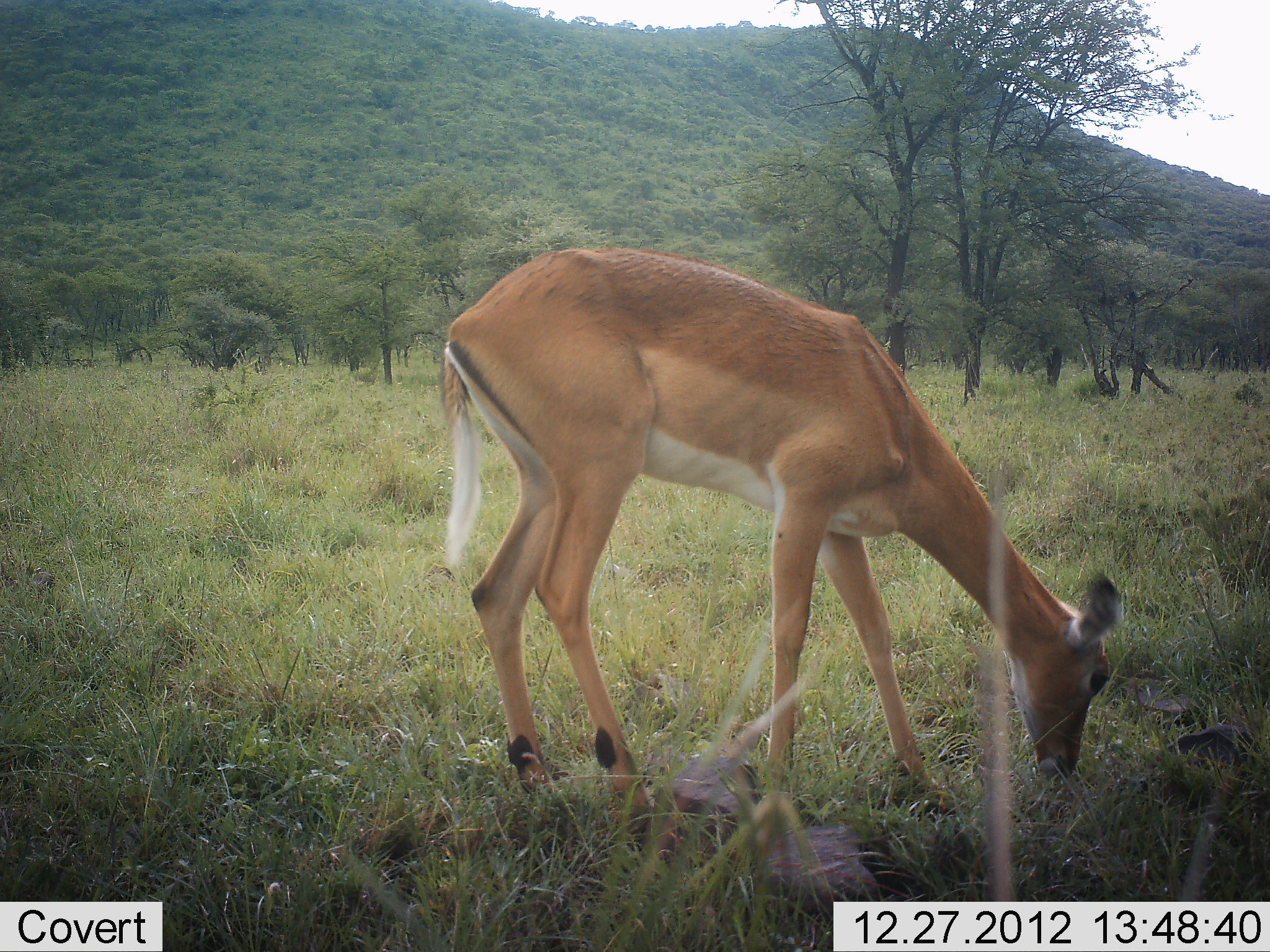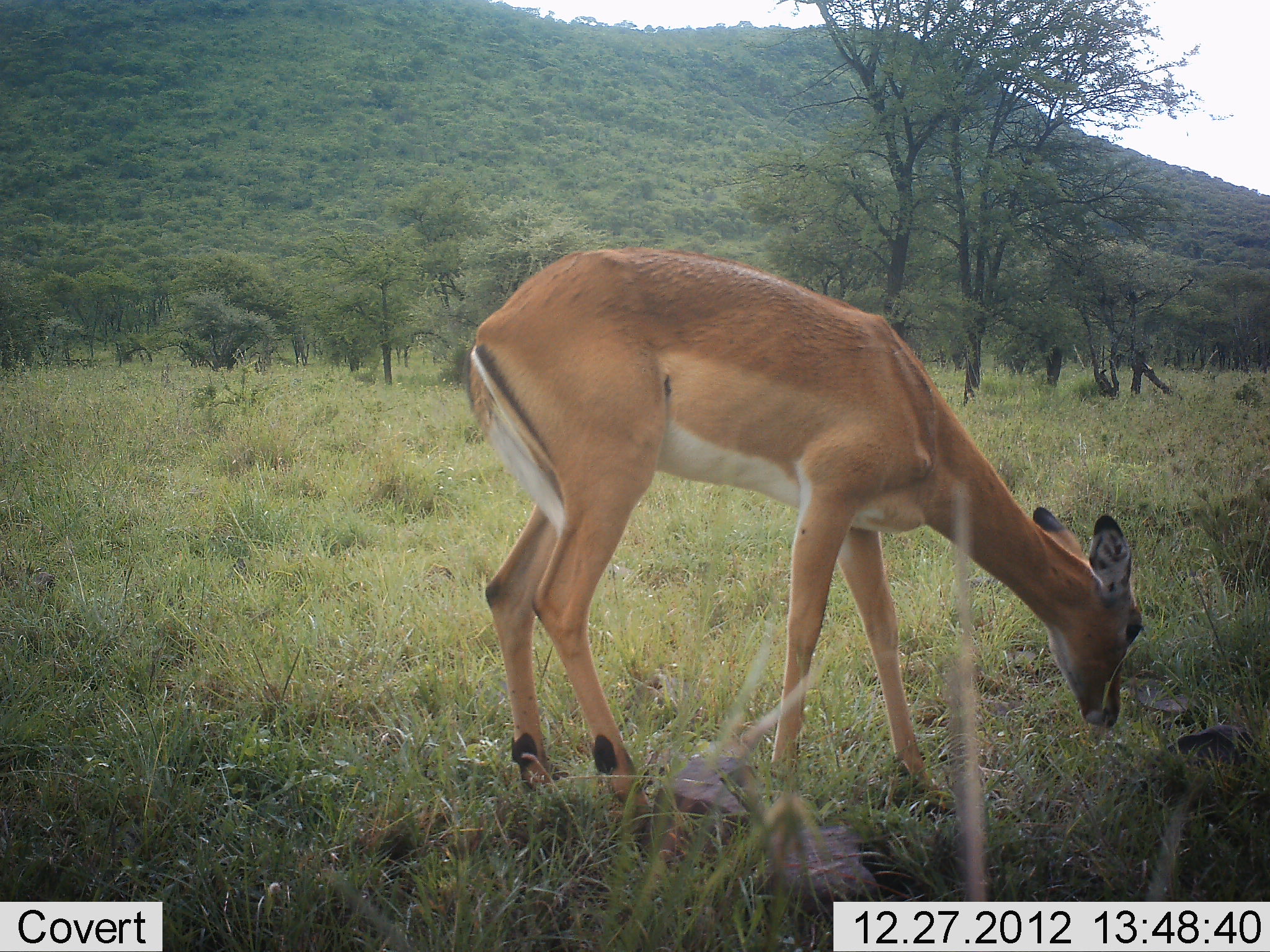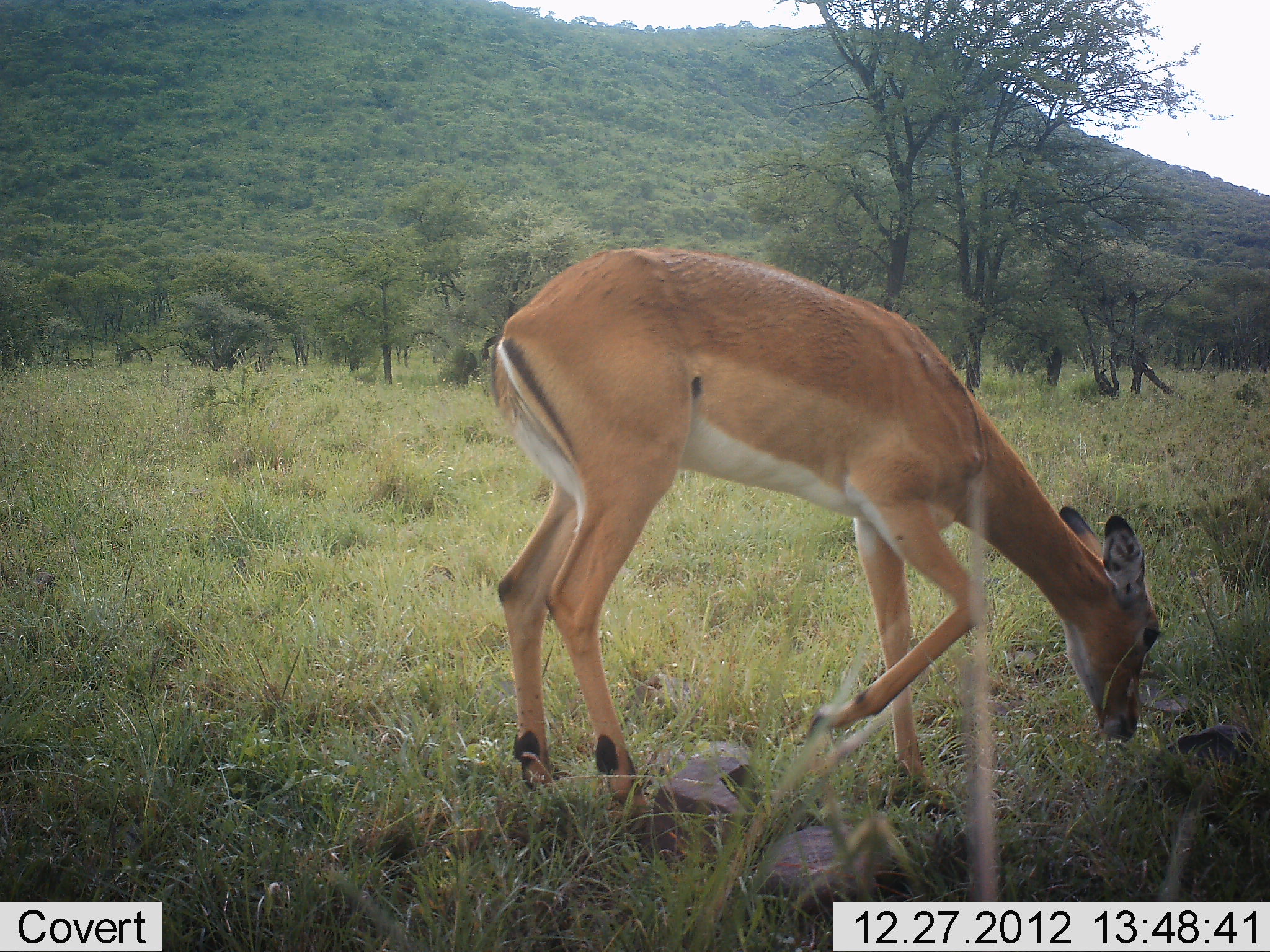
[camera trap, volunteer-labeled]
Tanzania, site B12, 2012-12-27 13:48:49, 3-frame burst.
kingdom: Animalia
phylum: Chordata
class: Mammalia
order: Artiodactyla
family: Bovidae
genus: Aepyceros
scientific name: Aepyceros melampus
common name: impala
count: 1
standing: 22%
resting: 0%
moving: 4%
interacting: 0%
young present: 4%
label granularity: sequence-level